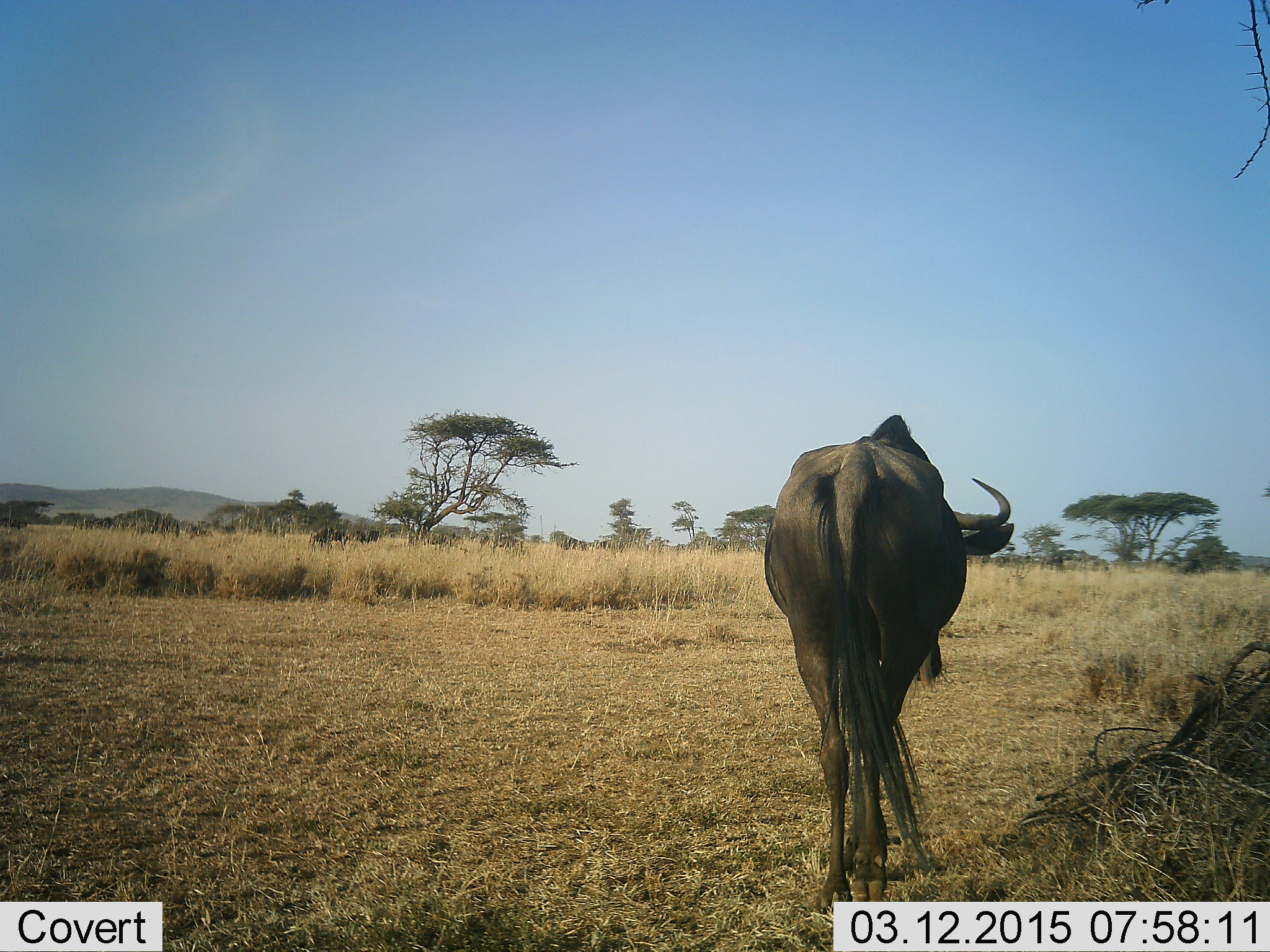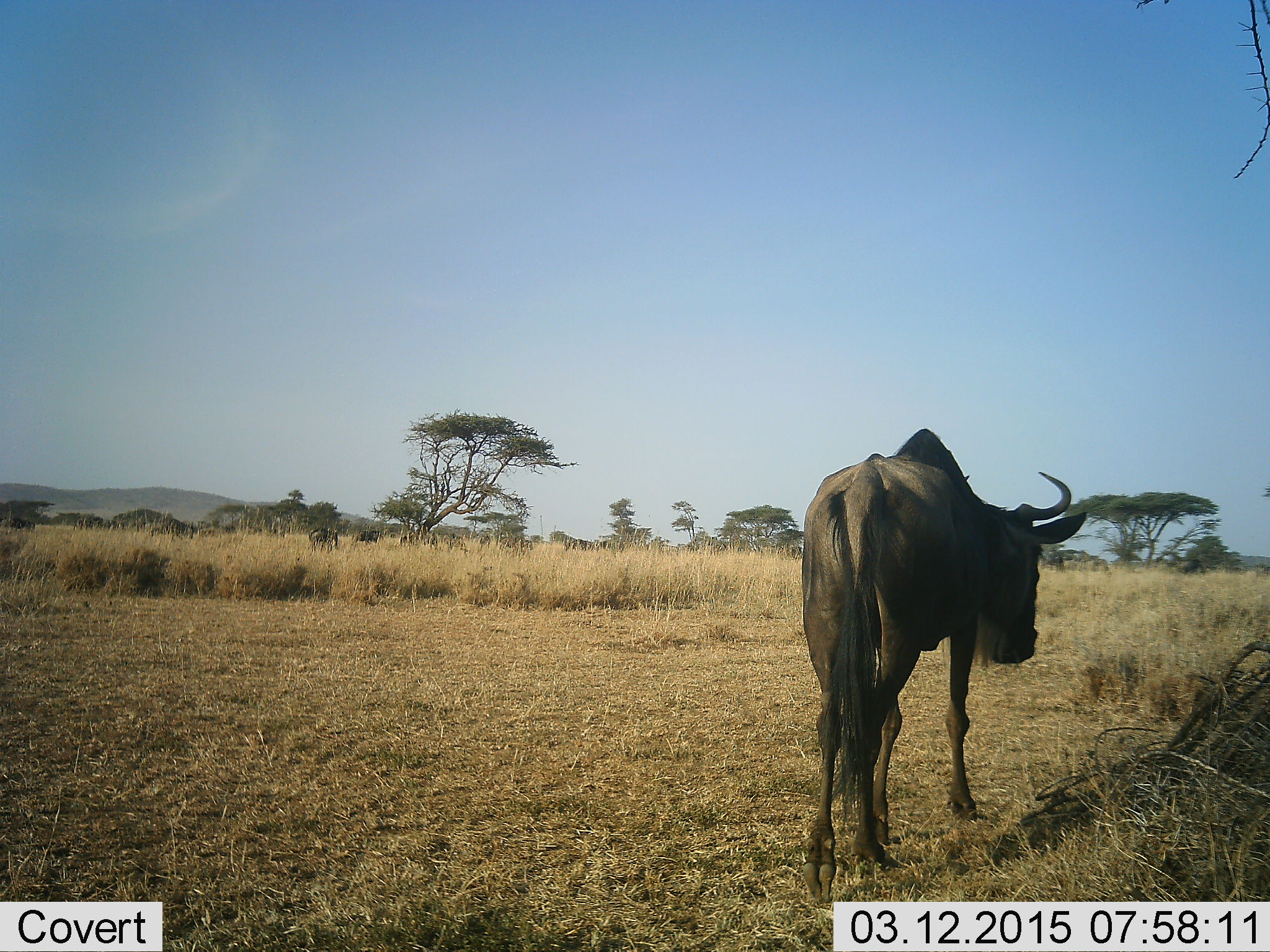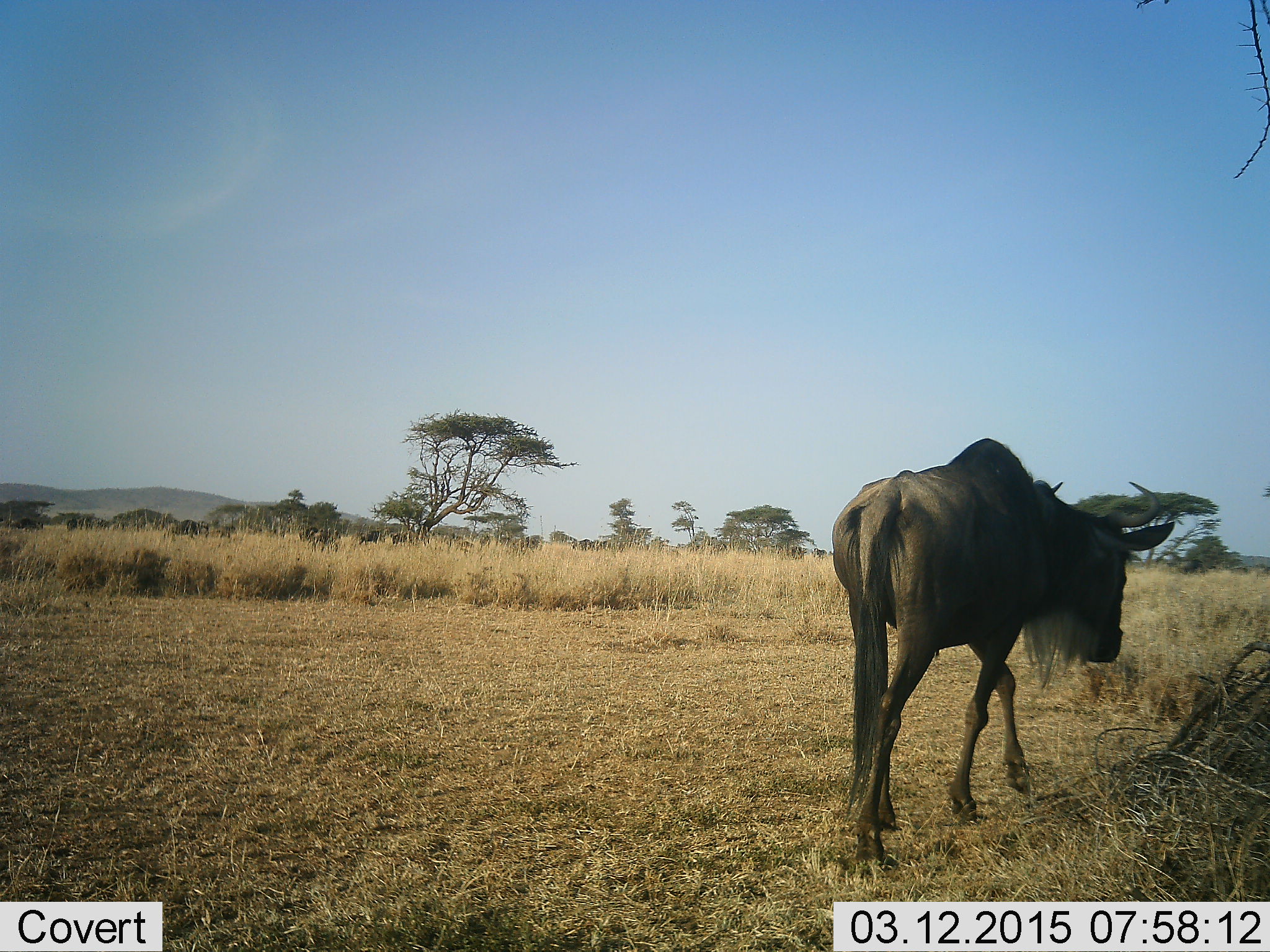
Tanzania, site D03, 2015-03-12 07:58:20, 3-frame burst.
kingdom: Animalia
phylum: Chordata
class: Mammalia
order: Artiodactyla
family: Bovidae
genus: Connochaetes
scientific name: Connochaetes taurinus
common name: blue wildebeest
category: wildebeest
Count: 10.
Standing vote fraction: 30%.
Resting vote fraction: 10%.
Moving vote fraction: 80%.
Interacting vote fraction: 0%.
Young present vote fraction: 0%.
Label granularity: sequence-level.